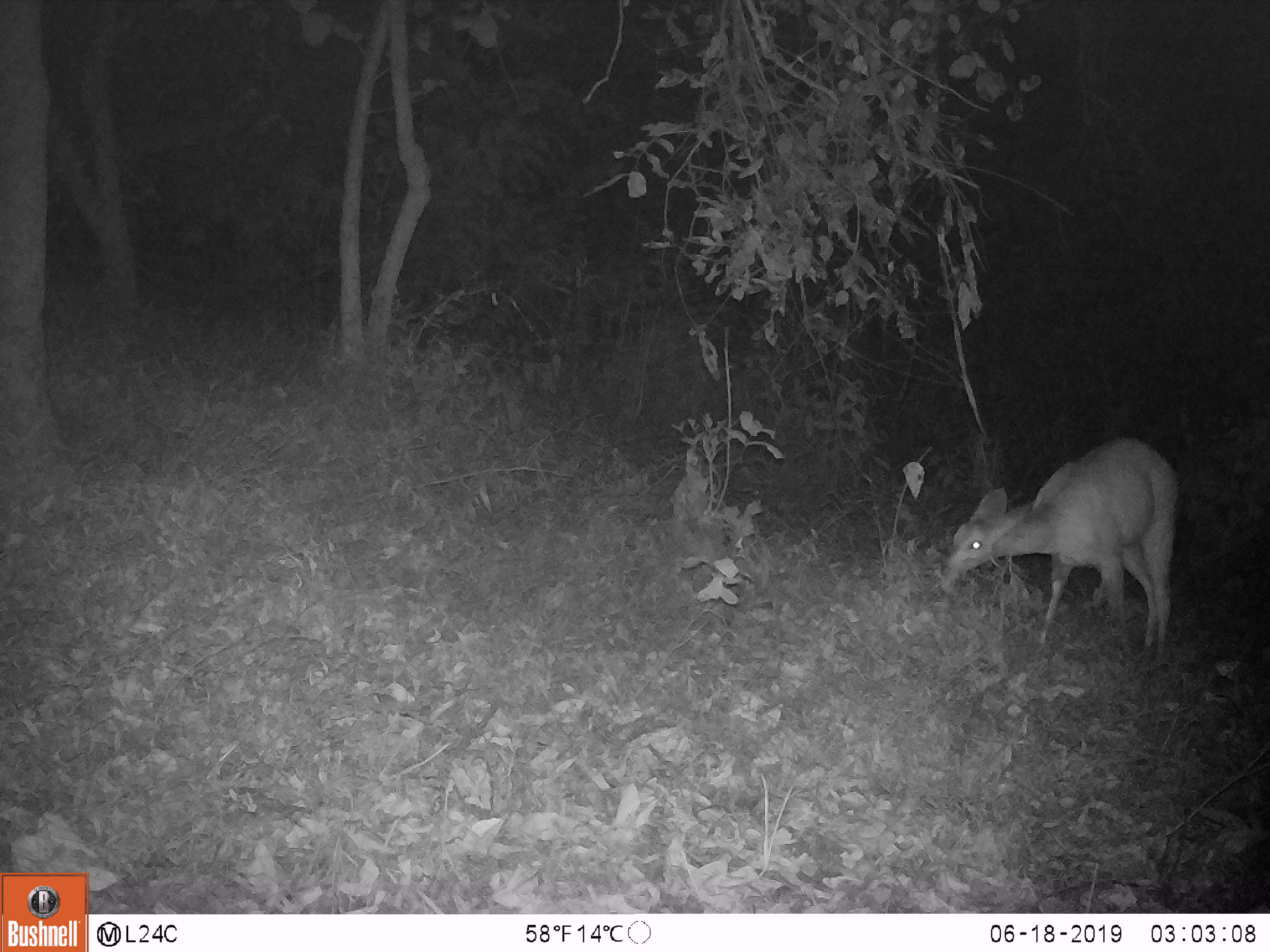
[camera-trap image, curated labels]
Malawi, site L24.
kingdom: Animalia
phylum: Chordata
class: Mammalia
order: Artiodactyla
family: Bovidae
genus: Redunca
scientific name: Redunca arundinum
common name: southern reedbuck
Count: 1.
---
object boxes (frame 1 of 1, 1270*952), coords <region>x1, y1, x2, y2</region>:
southern reedbuck: <region>936, 424, 1191, 681</region>